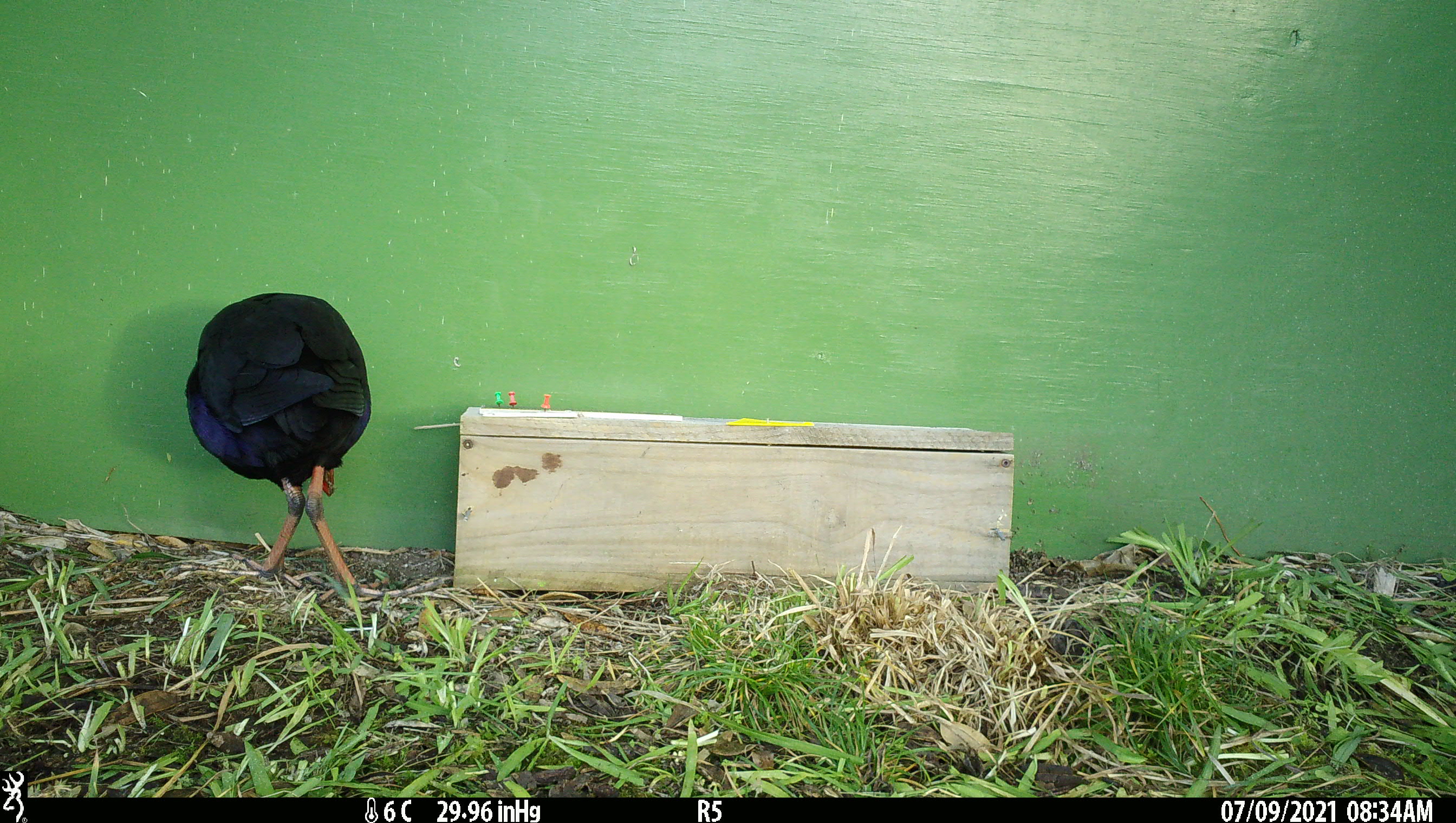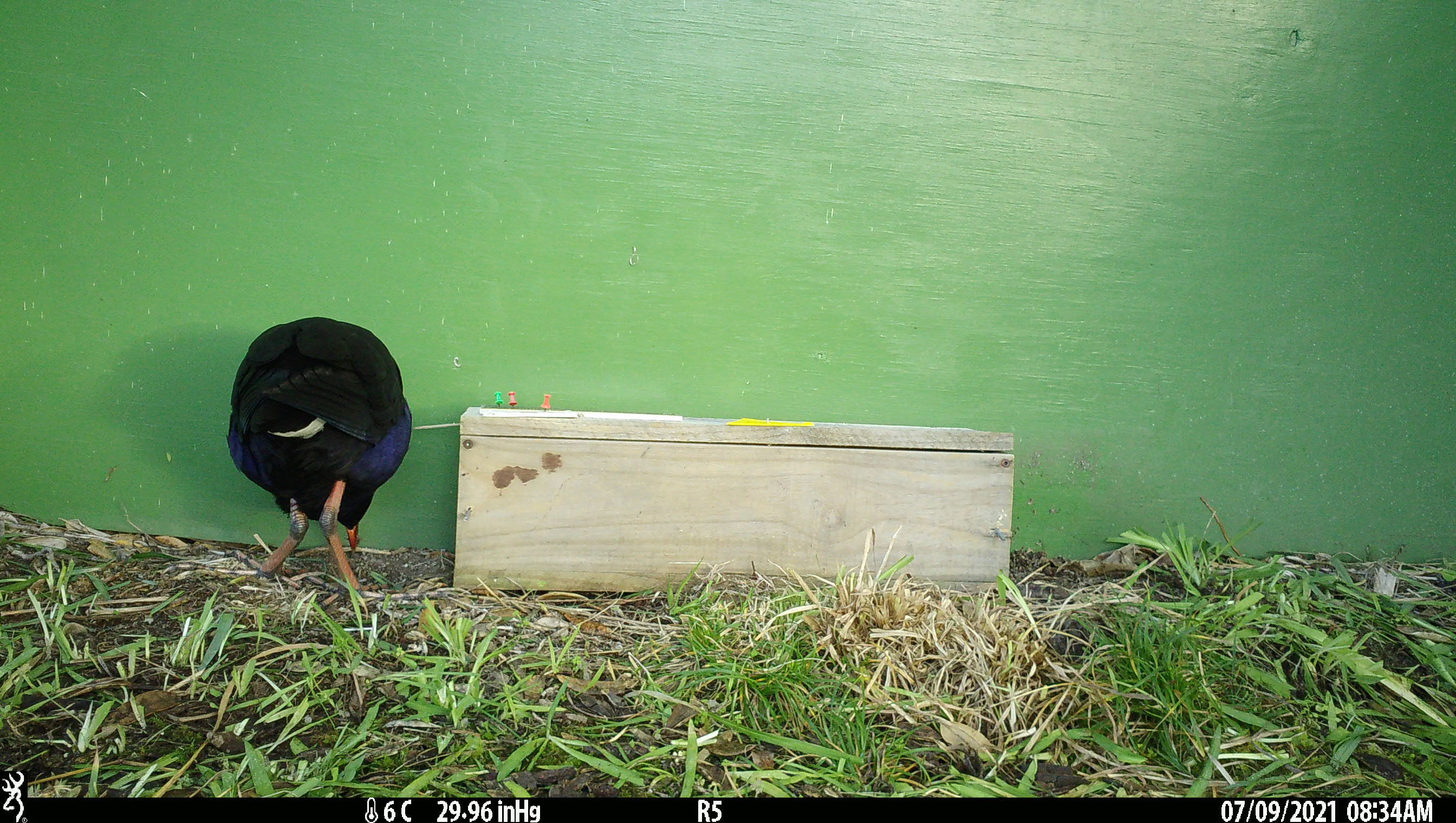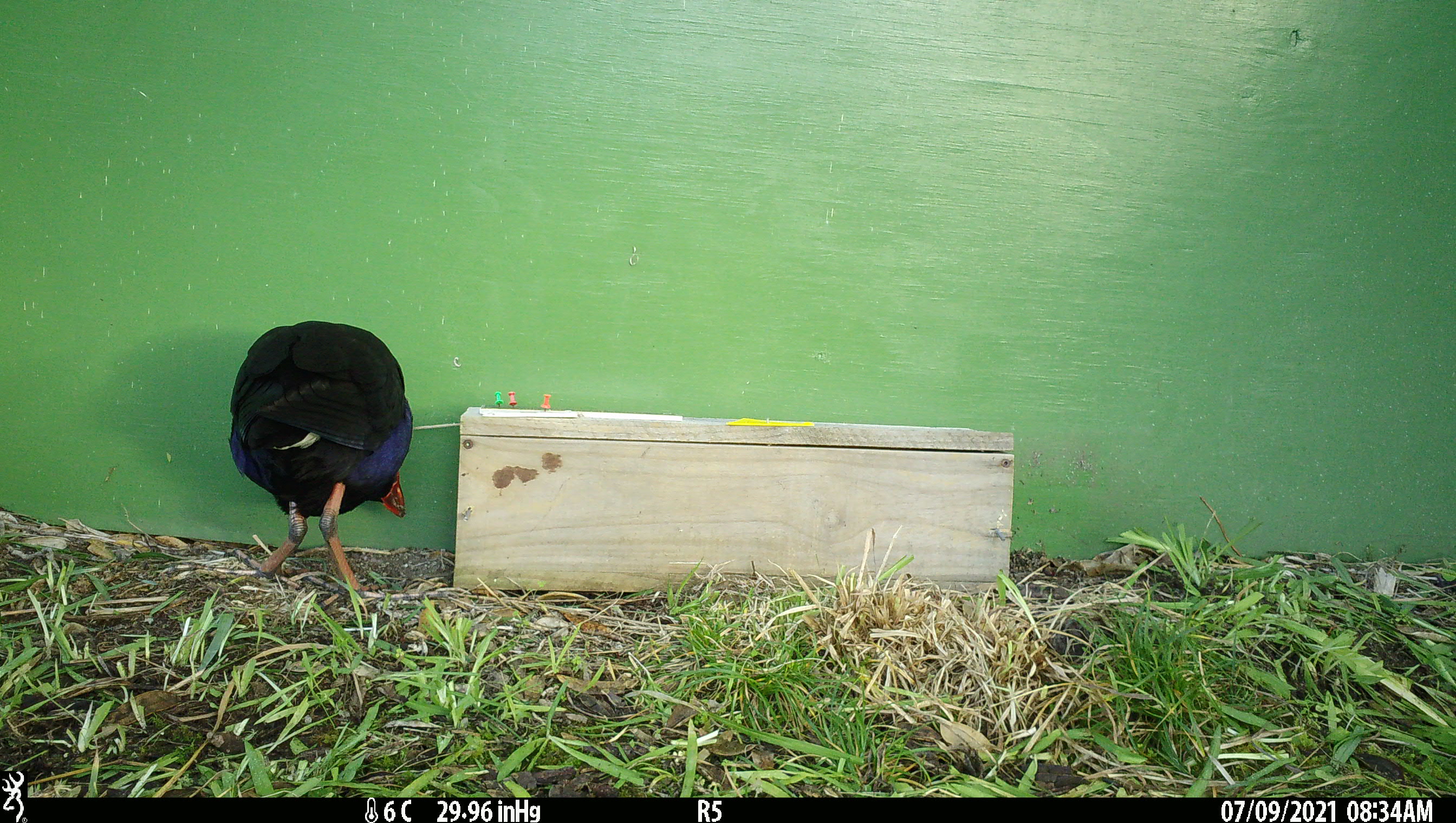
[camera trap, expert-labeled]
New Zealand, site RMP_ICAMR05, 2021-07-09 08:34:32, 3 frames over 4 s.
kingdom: Animalia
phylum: Chordata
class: Aves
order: Gruiformes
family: Rallidae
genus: Porphyrio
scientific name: Porphyrio melanotus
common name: australasian swamphen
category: pukeko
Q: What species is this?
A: Pukeko (australasian swamphen) (Porphyrio melanotus).